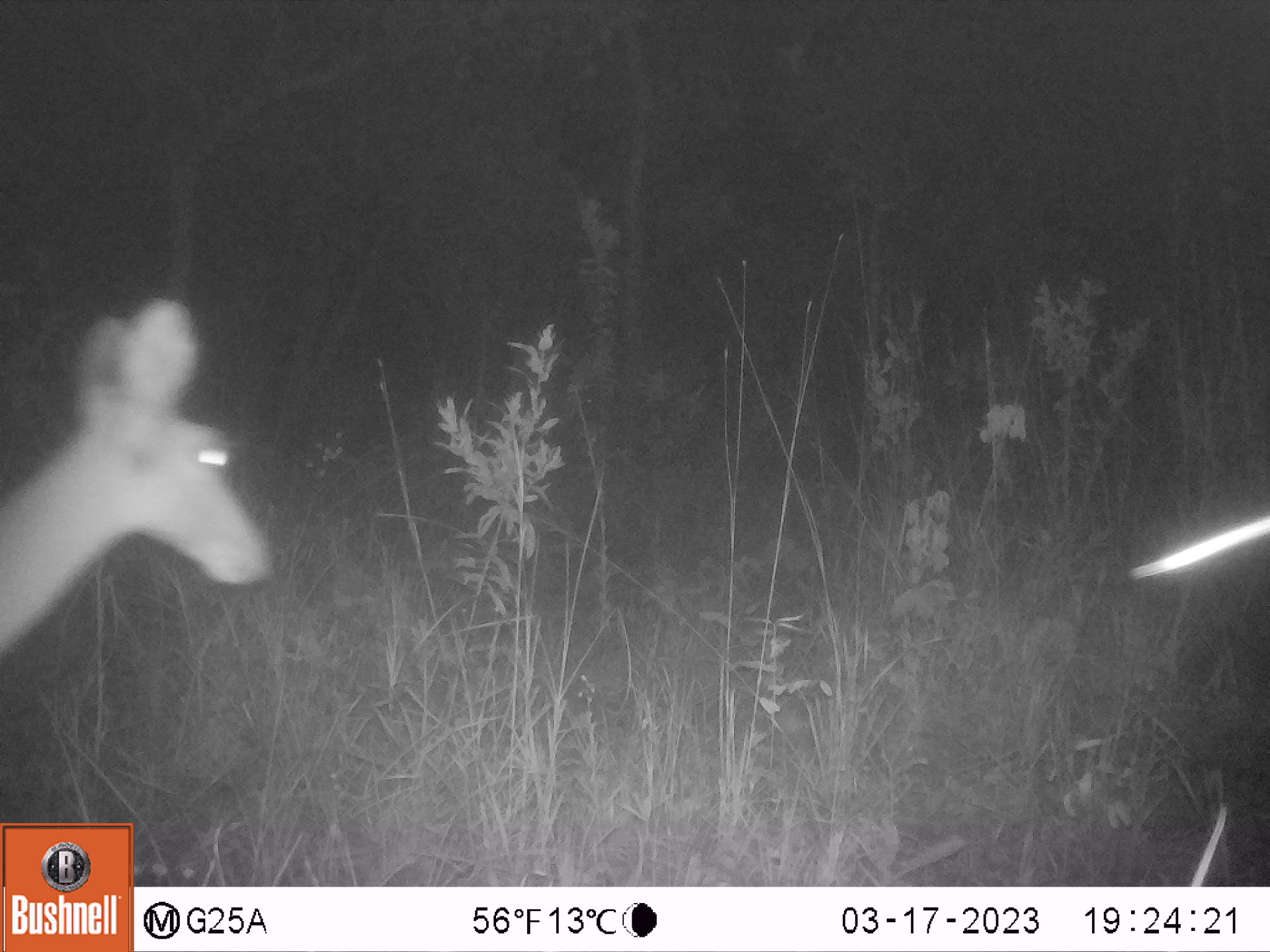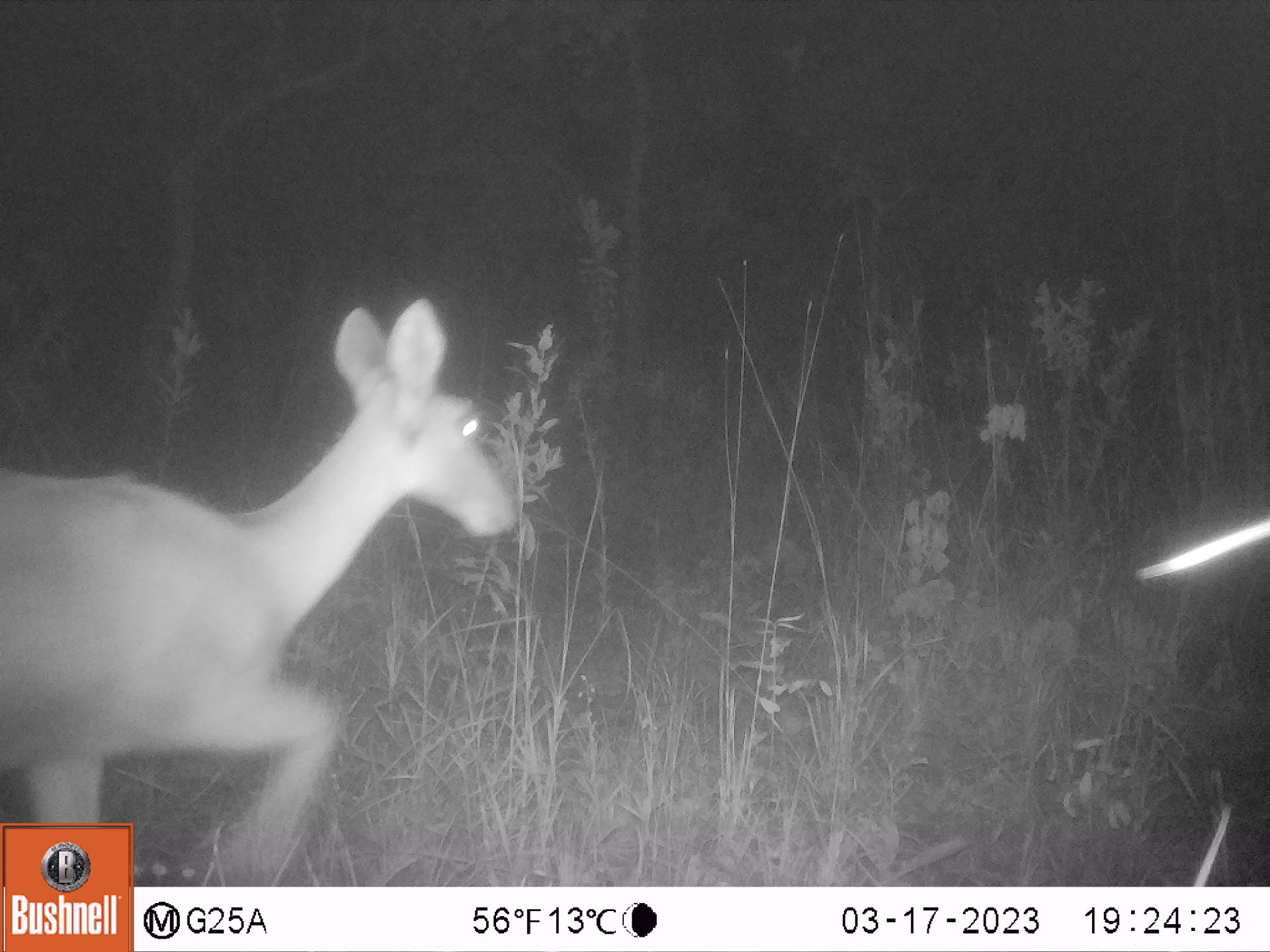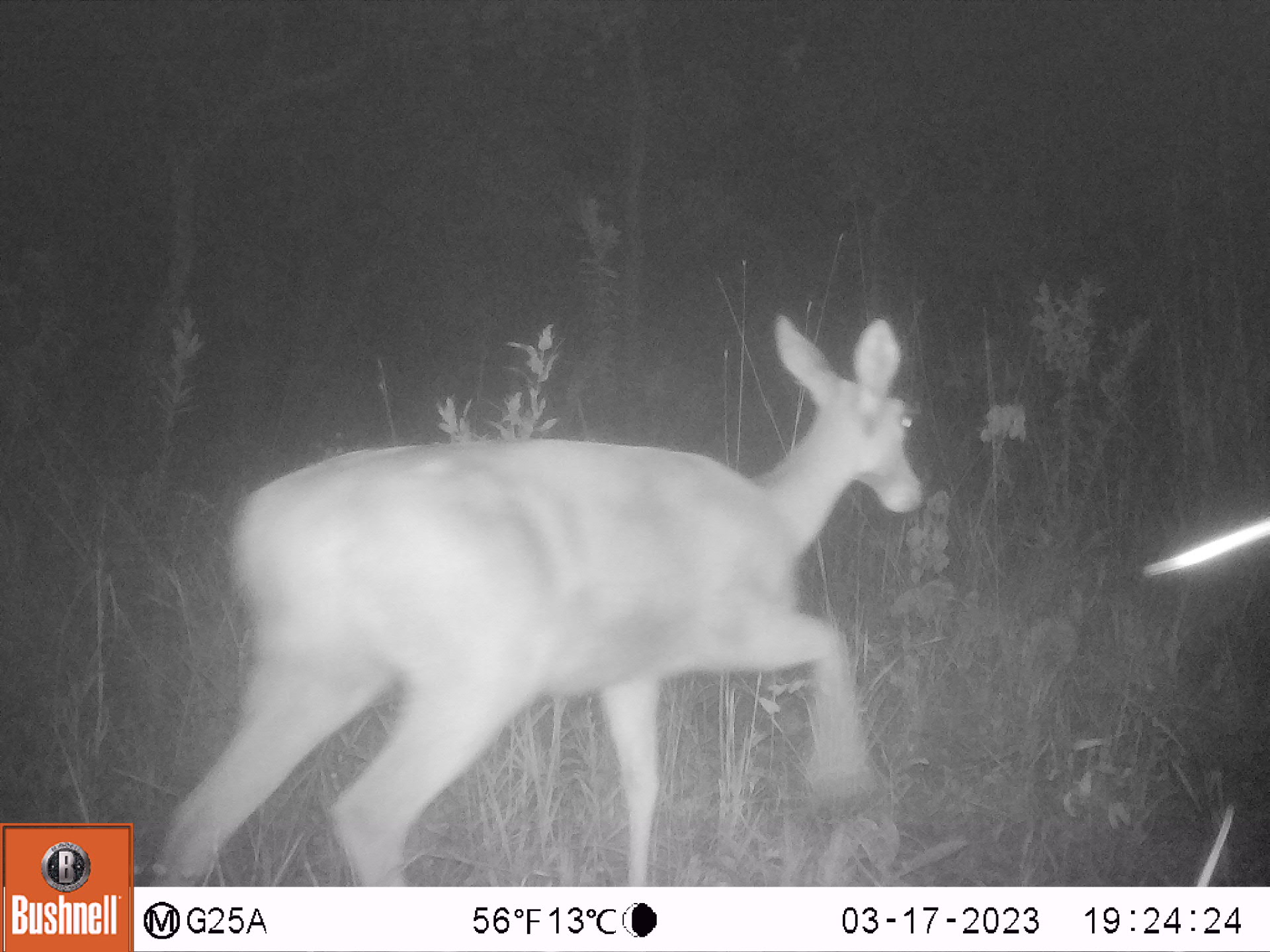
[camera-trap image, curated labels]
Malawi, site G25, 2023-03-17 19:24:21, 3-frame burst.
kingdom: Animalia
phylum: Chordata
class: Mammalia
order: Artiodactyla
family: Bovidae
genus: Redunca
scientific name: Redunca arundinum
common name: southern reedbuck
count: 1